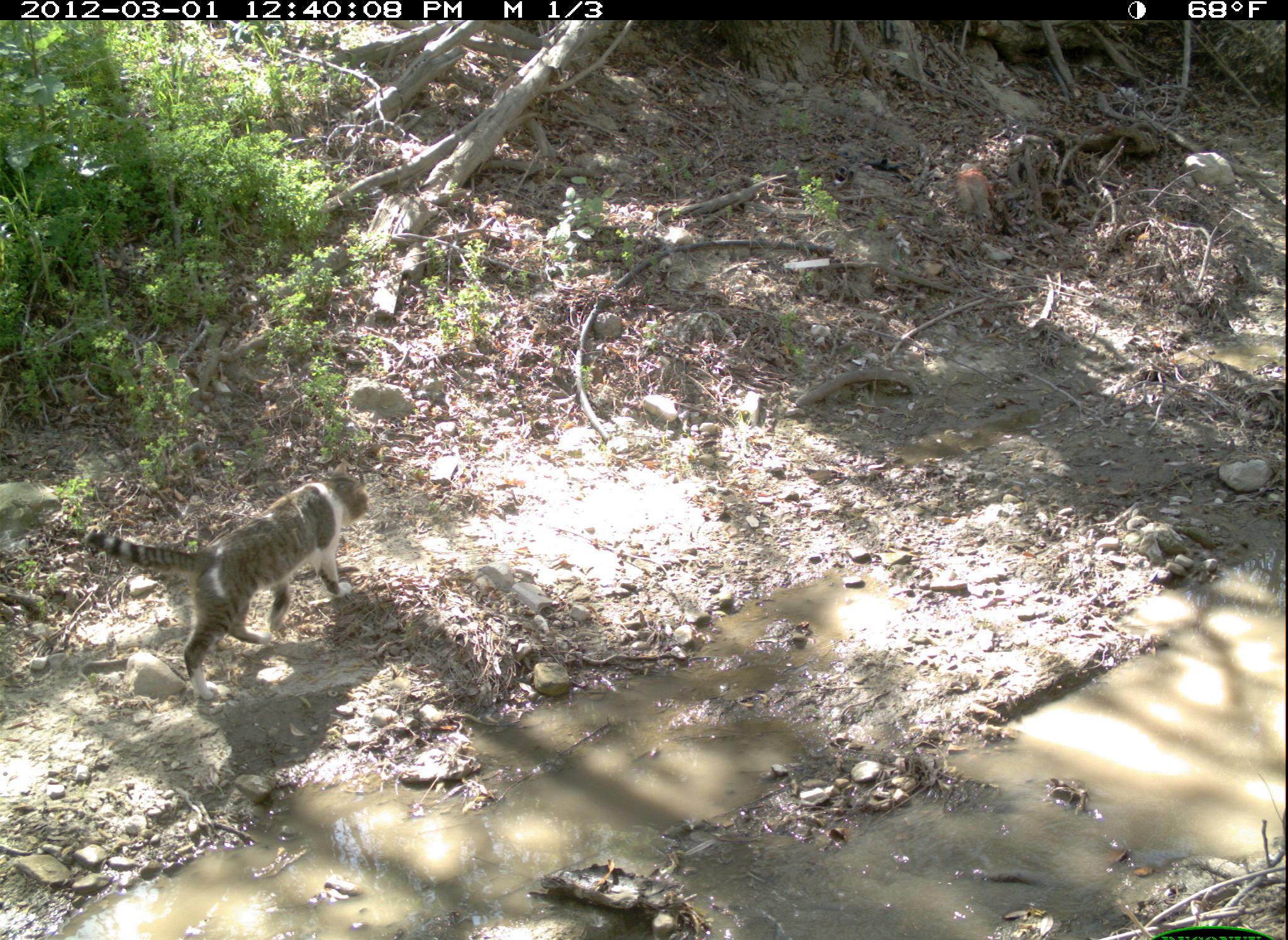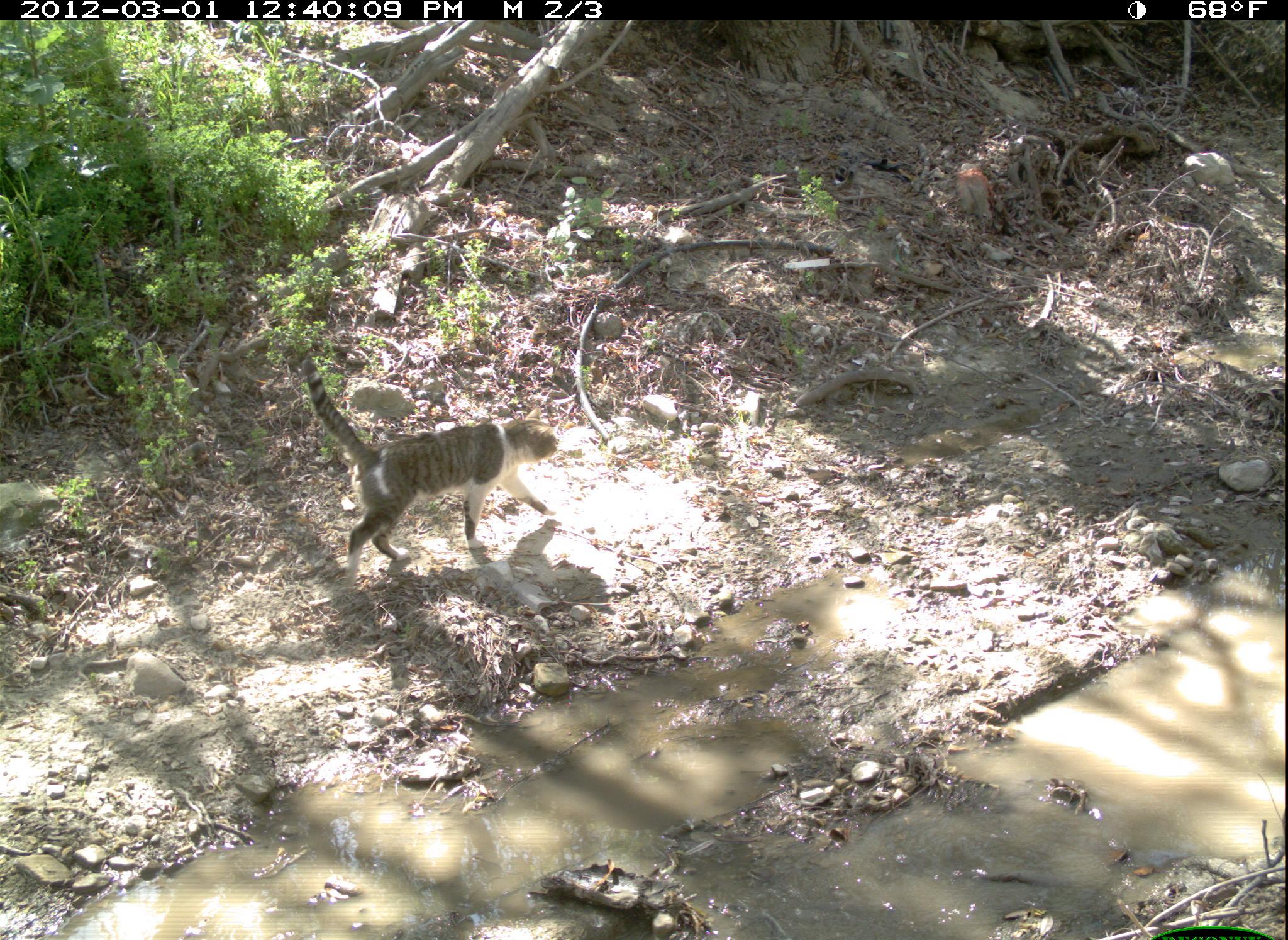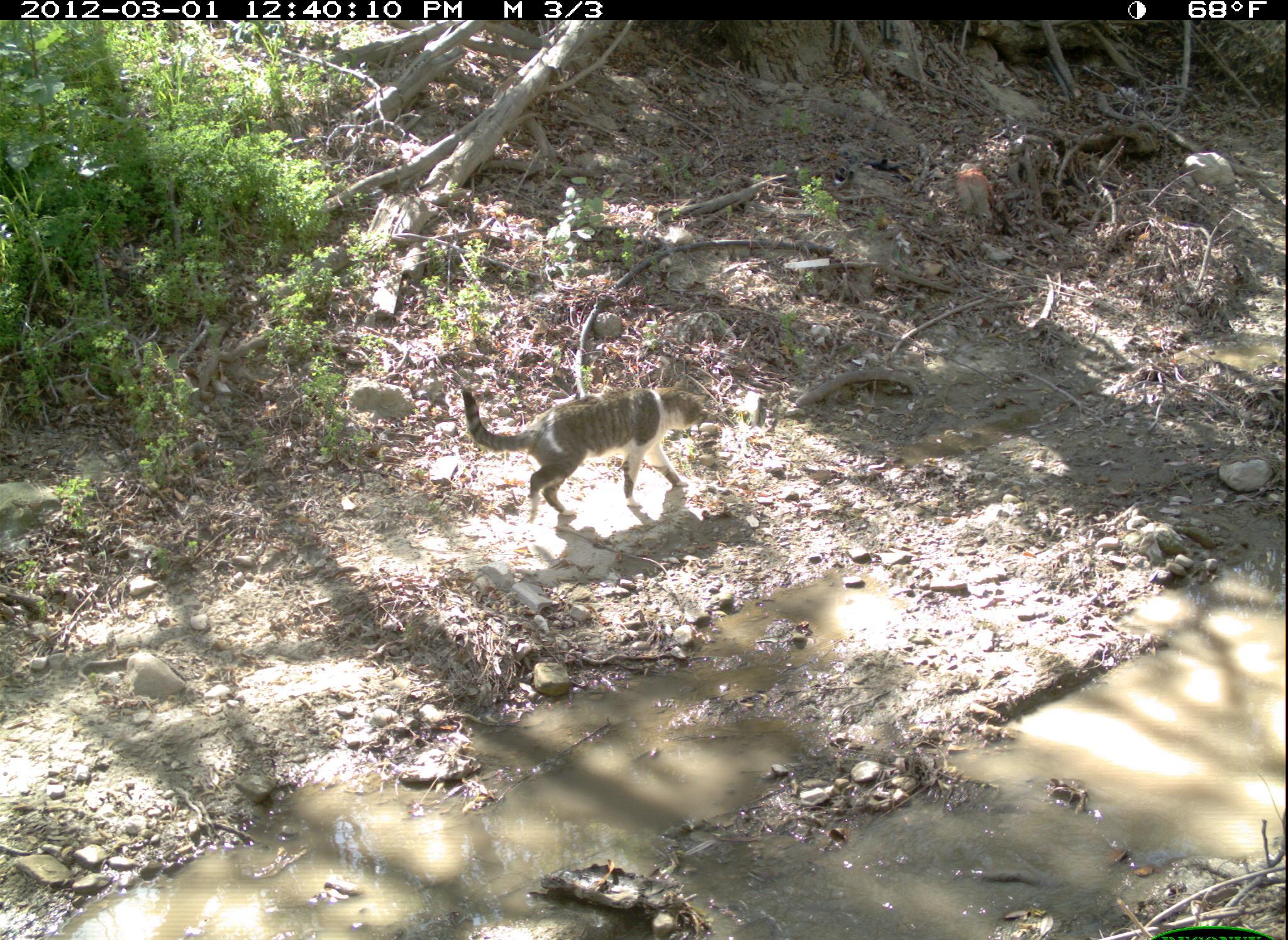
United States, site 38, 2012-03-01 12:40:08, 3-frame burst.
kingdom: Animalia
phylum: Chordata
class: Mammalia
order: Carnivora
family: Felidae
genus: Felis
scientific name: Felis catus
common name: cat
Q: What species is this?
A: Cat (Felis catus).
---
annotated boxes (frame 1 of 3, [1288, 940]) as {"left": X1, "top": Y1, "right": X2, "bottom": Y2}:
cat: {"left": 42, "top": 459, "right": 382, "bottom": 726}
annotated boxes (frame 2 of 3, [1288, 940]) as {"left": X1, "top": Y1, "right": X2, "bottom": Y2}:
cat: {"left": 282, "top": 343, "right": 575, "bottom": 591}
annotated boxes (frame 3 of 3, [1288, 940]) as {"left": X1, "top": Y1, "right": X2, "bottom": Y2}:
cat: {"left": 449, "top": 372, "right": 718, "bottom": 535}